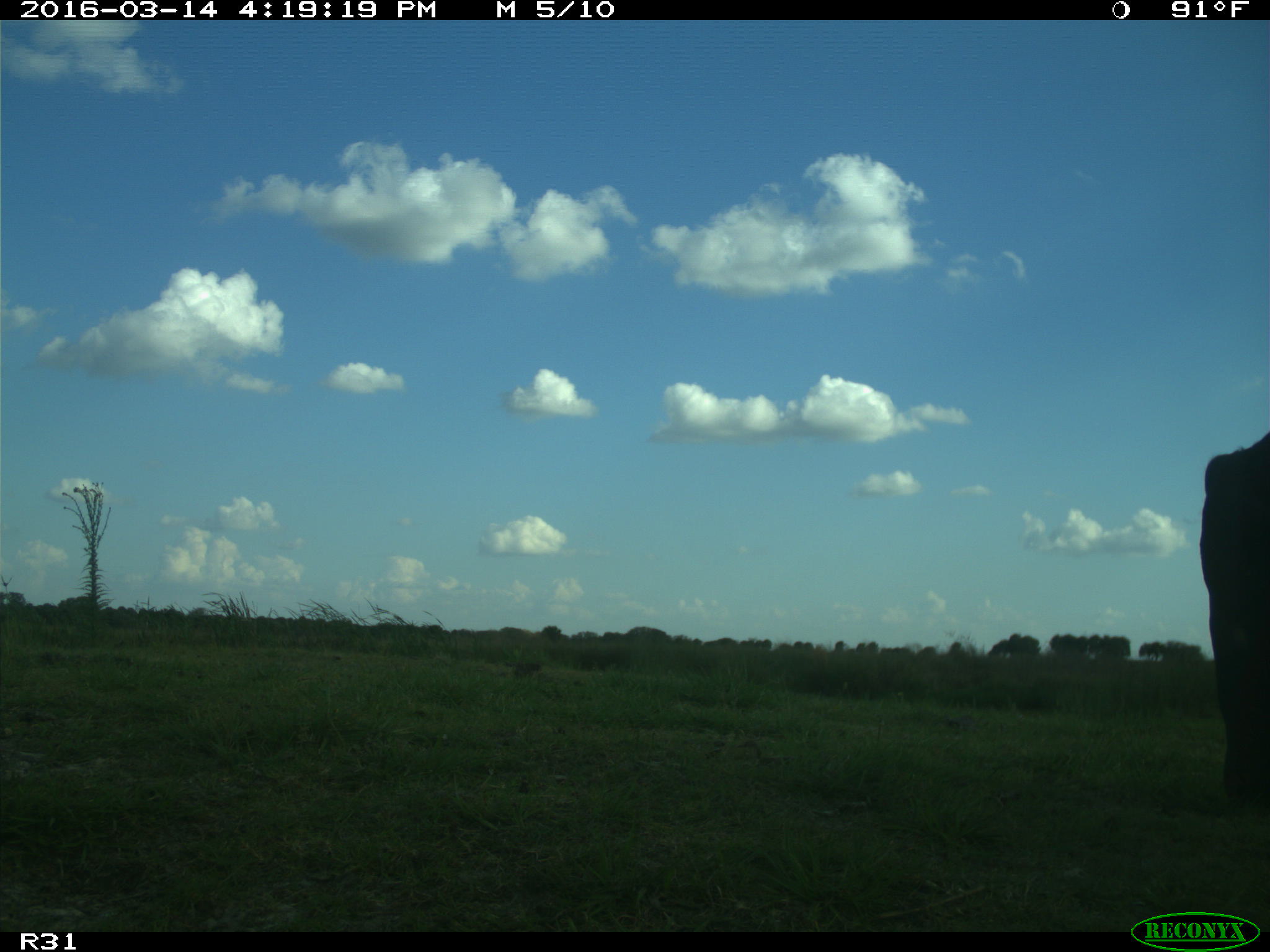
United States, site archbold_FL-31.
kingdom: Animalia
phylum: Chordata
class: Mammalia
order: Artiodactyla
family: Bovidae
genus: Bos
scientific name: Bos taurus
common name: domestic cow